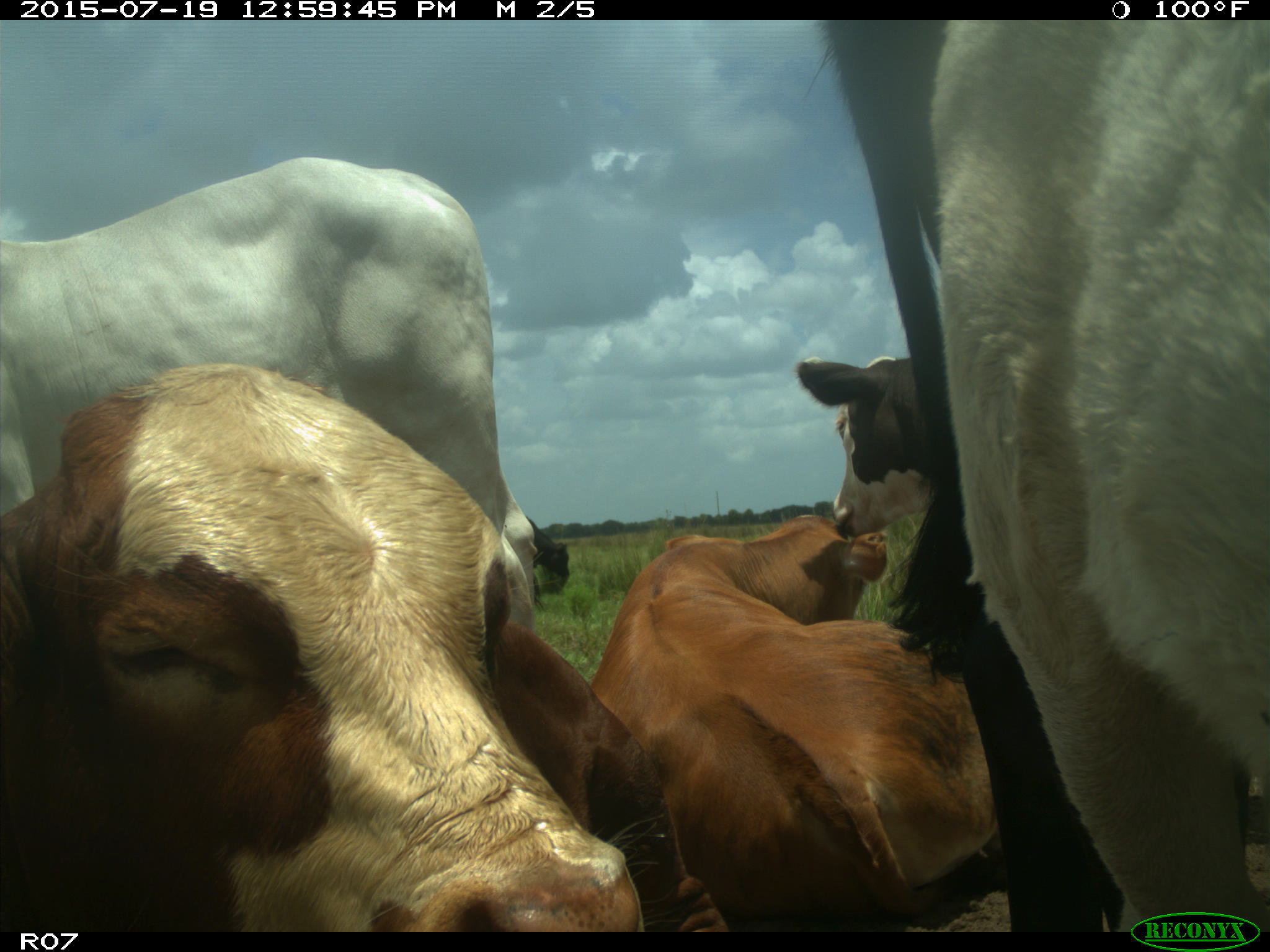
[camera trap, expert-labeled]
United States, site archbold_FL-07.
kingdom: Animalia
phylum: Chordata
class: Mammalia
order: Artiodactyla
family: Bovidae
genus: Bos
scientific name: Bos taurus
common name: domestic cow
Bos taurus (domestic cow).